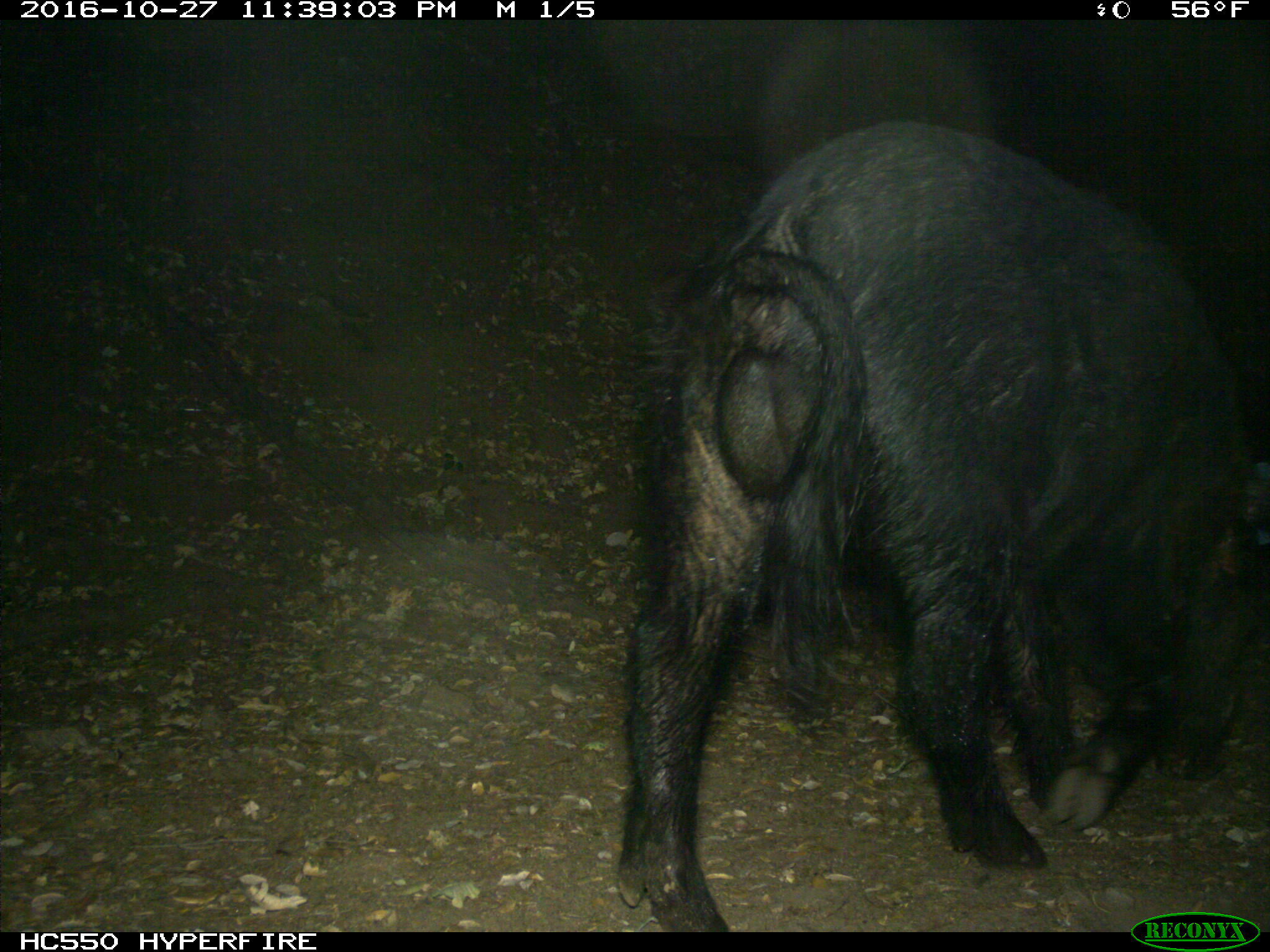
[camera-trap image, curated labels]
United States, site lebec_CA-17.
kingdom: Animalia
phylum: Chordata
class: Mammalia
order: Artiodactyla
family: Suidae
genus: Sus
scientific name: Sus scrofa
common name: wild boar